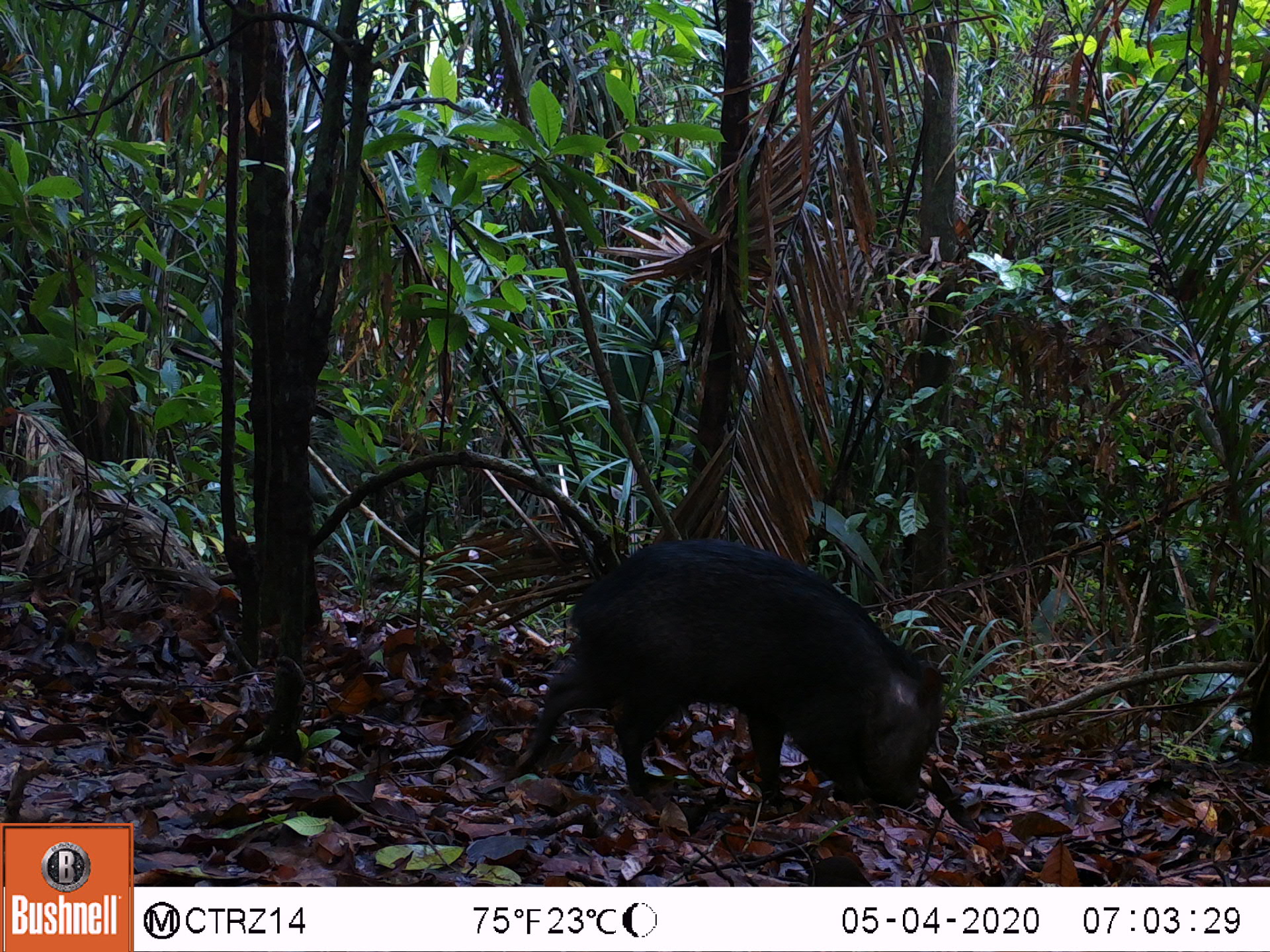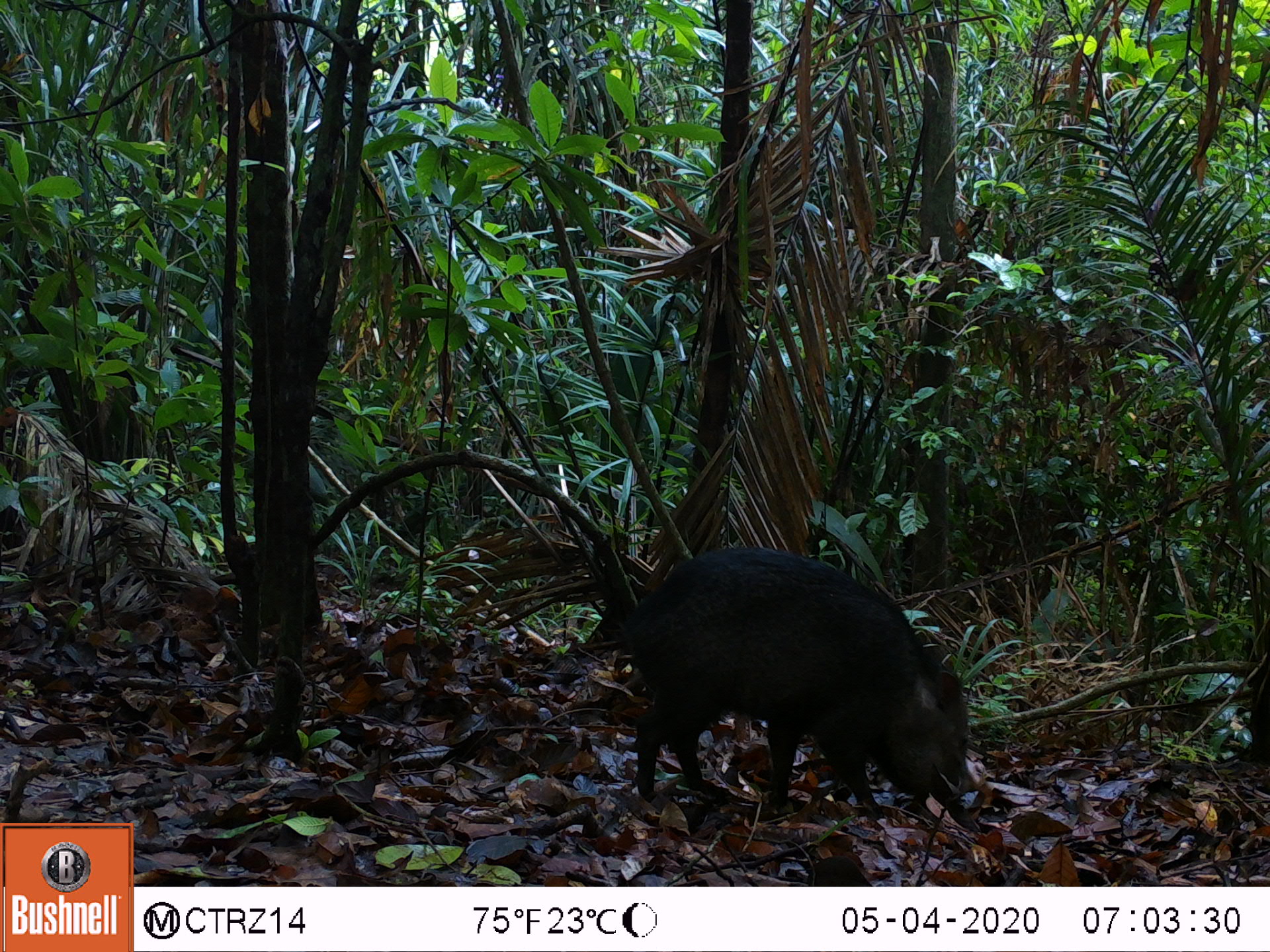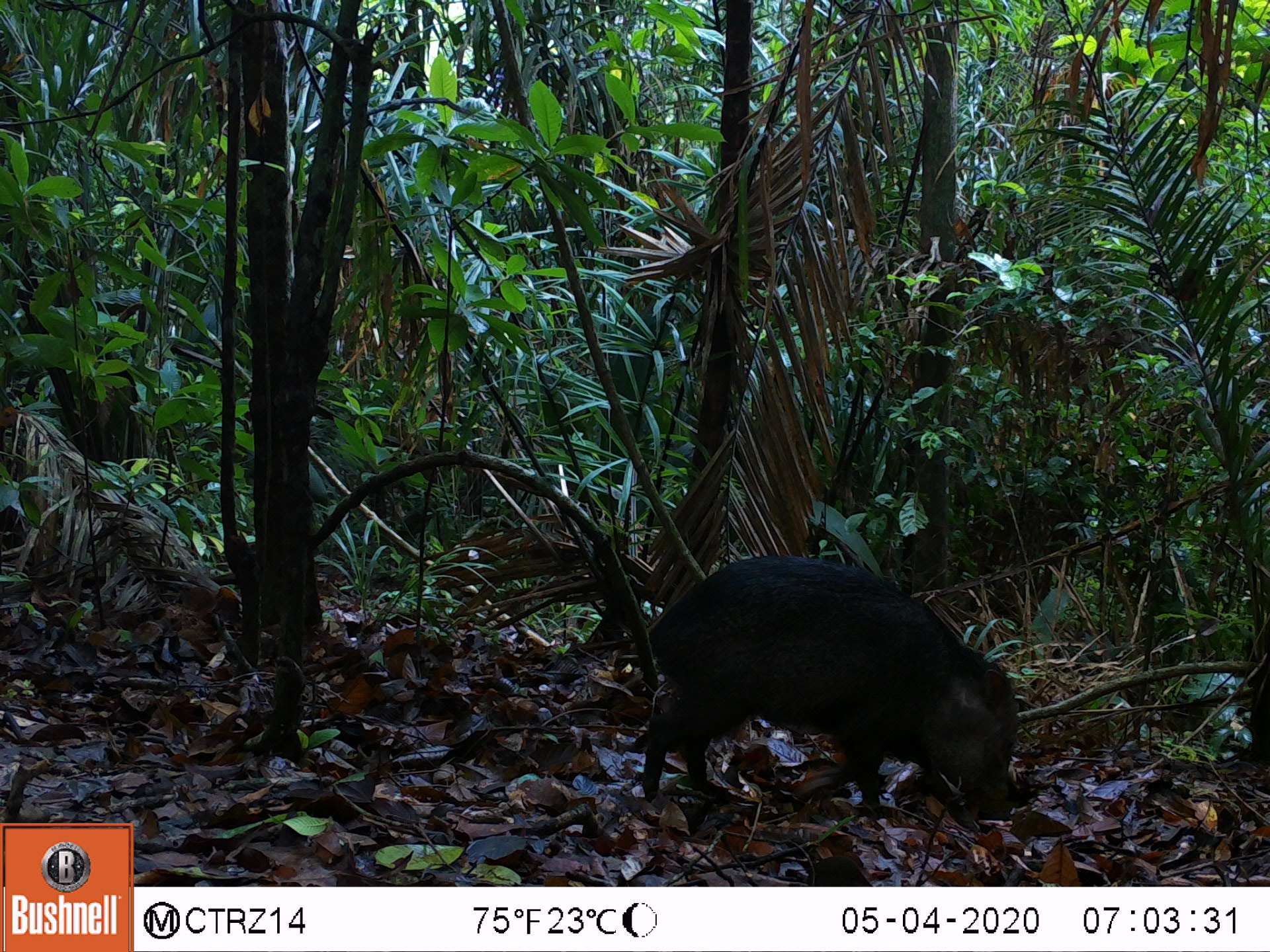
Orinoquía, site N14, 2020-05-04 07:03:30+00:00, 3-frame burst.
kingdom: Animalia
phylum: Chordata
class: Mammalia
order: Artiodactyla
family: Tayassuidae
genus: Pecari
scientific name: Pecari tajacu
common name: collared peccary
Collared peccary (Pecari tajacu).